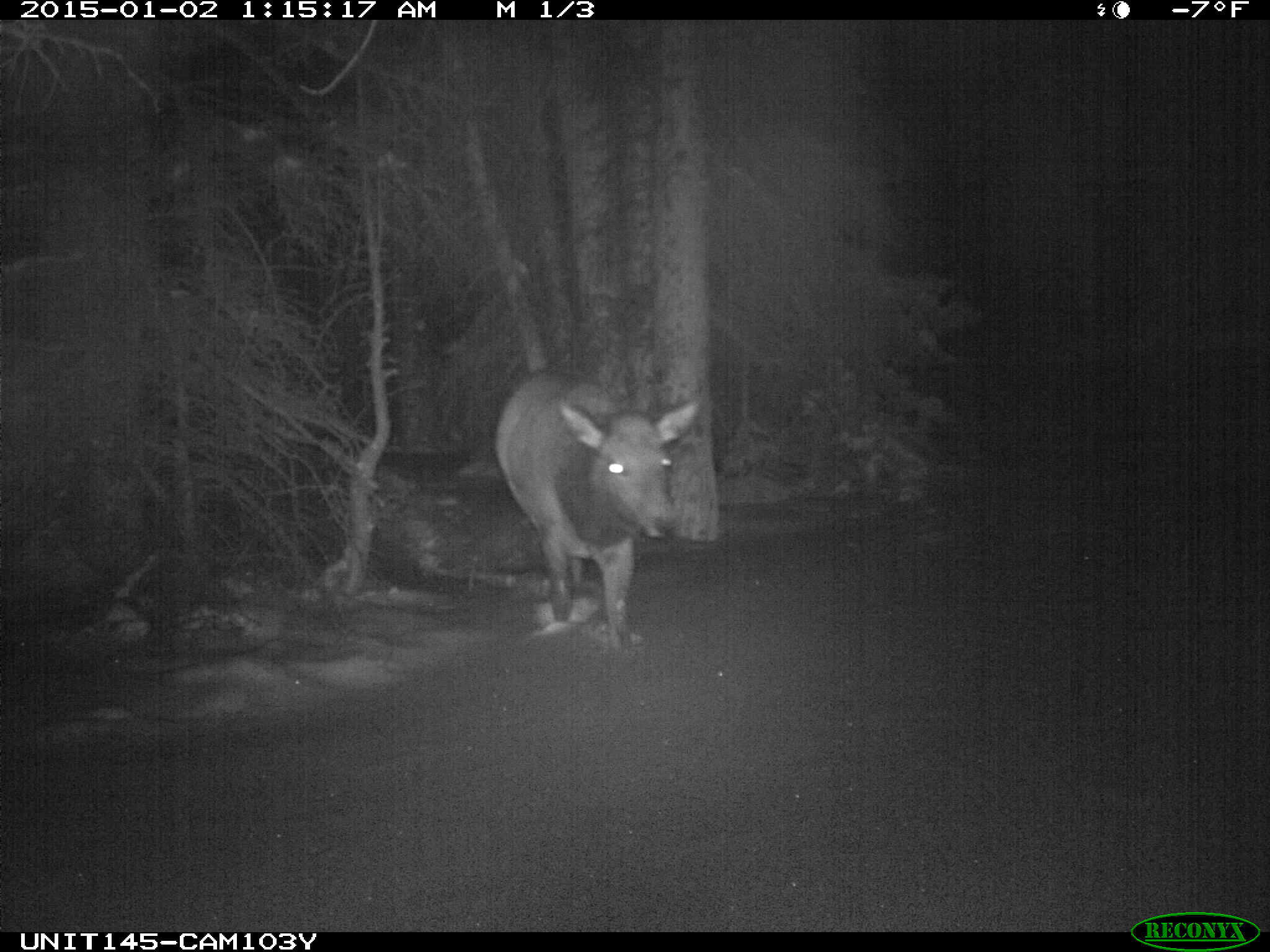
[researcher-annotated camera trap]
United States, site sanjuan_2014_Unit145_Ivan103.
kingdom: Animalia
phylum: Chordata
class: Mammalia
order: Artiodactyla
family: Cervidae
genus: Cervus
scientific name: Cervus elaphus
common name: red deer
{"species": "Cervus elaphus (red deer)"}